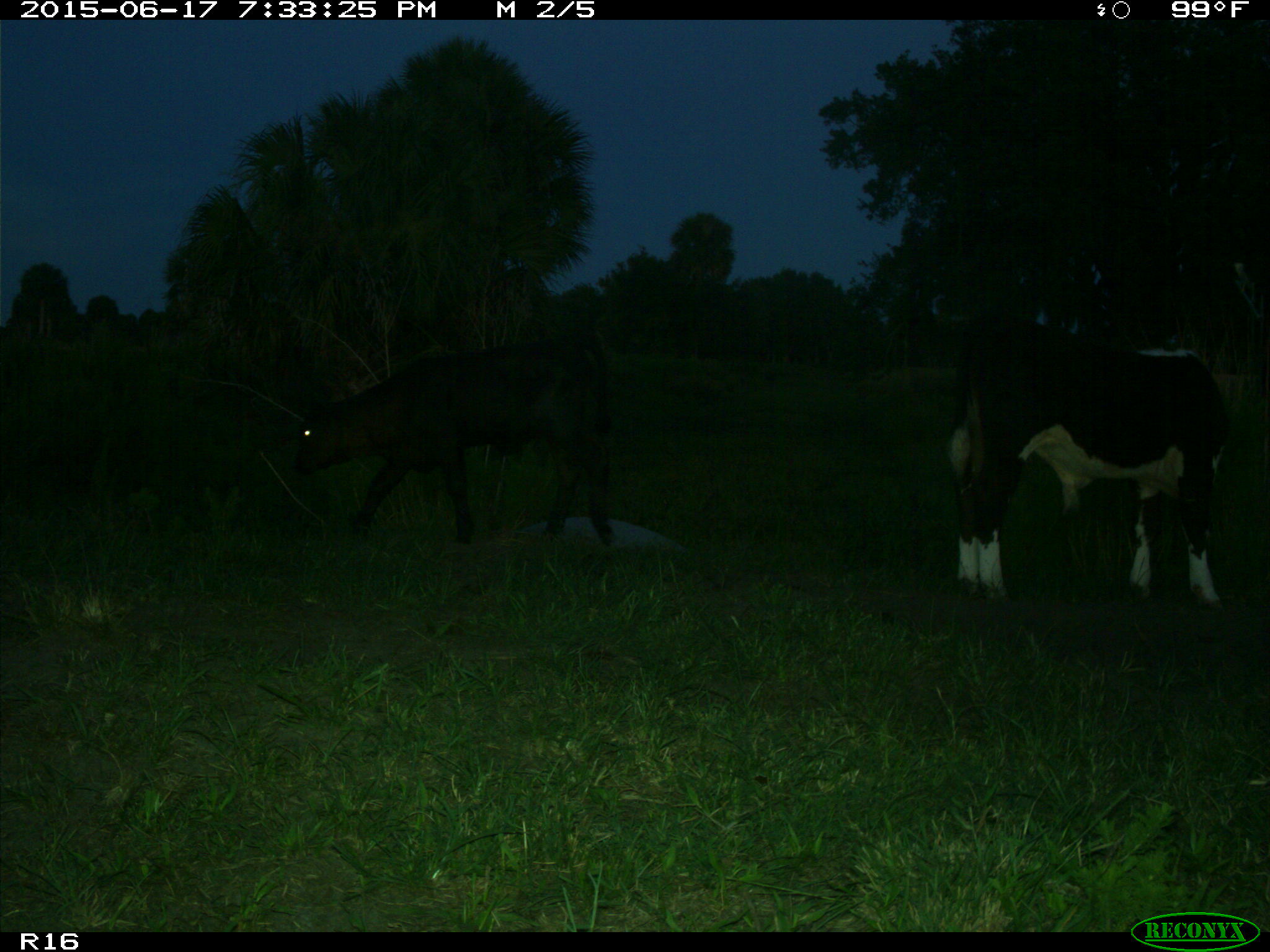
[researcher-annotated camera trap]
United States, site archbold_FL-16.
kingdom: Animalia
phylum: Chordata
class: Mammalia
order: Artiodactyla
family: Bovidae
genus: Bos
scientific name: Bos taurus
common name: domestic cow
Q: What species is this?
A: Bos taurus (domestic cow).